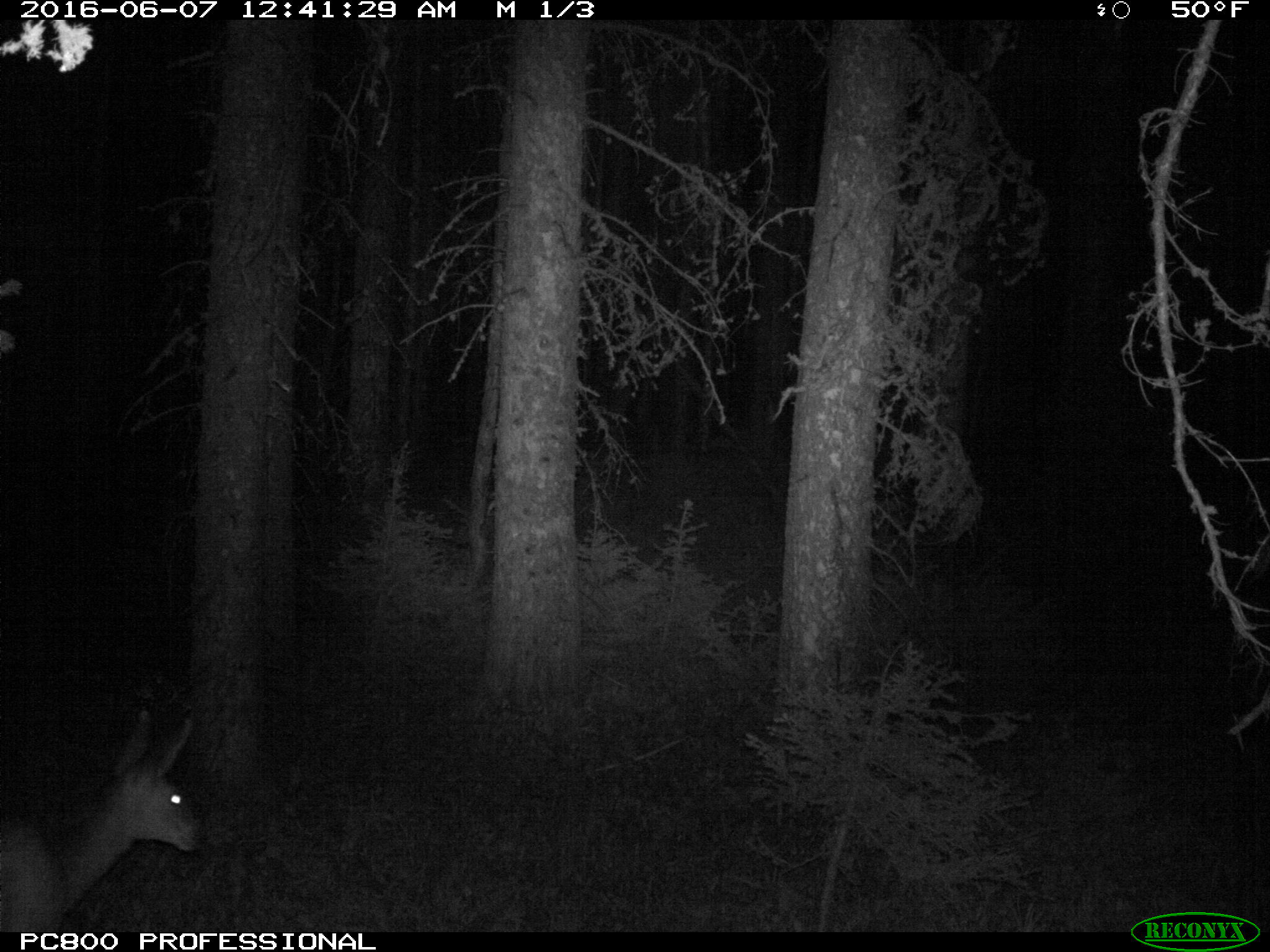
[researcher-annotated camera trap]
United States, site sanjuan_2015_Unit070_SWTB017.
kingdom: Animalia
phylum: Chordata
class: Mammalia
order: Artiodactyla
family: Cervidae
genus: Odocoileus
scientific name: Odocoileus hemionus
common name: mule deer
Odocoileus hemionus (mule deer).